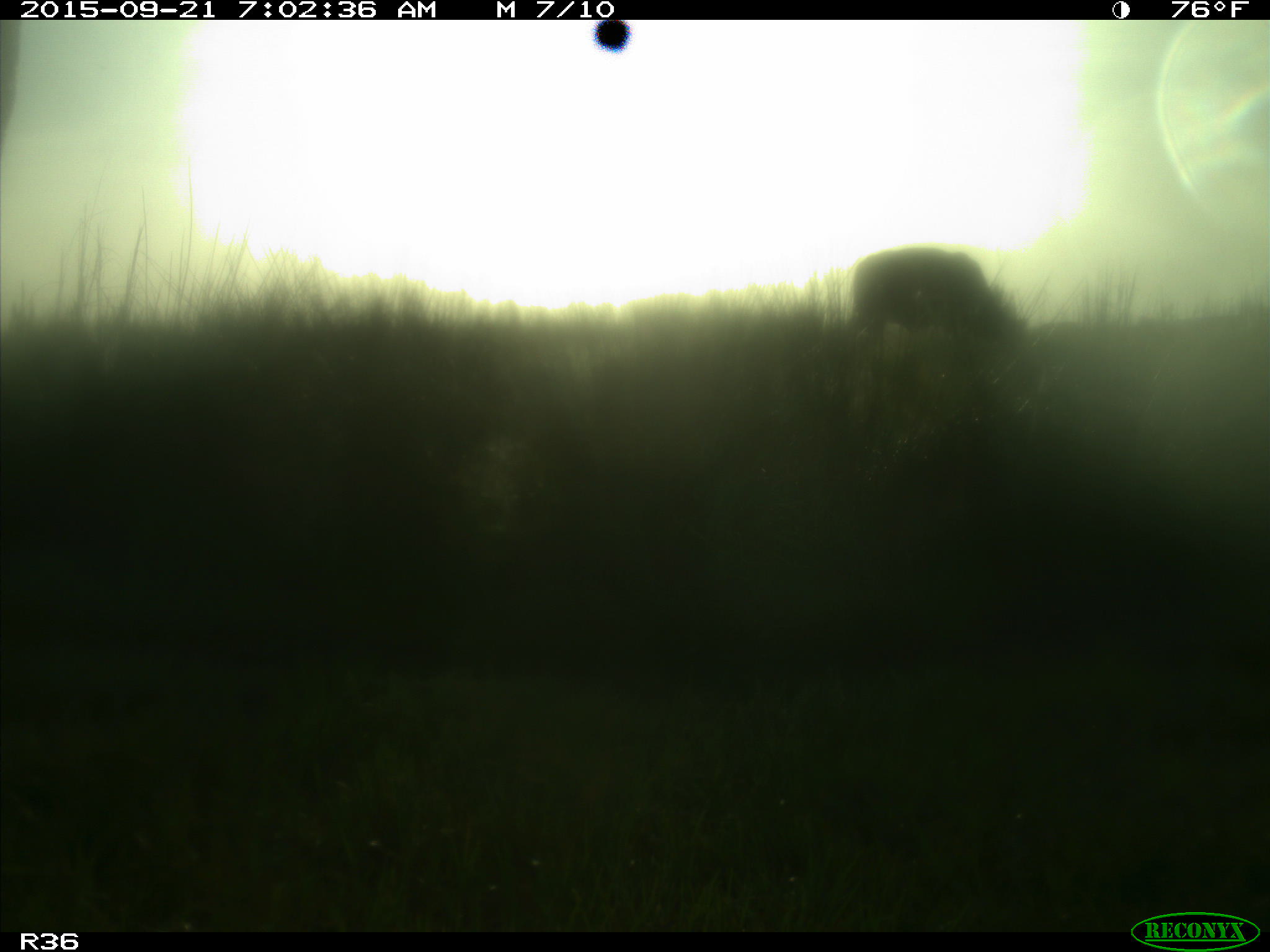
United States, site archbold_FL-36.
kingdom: Animalia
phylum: Chordata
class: Mammalia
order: Artiodactyla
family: Bovidae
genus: Bos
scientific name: Bos taurus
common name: domestic cow